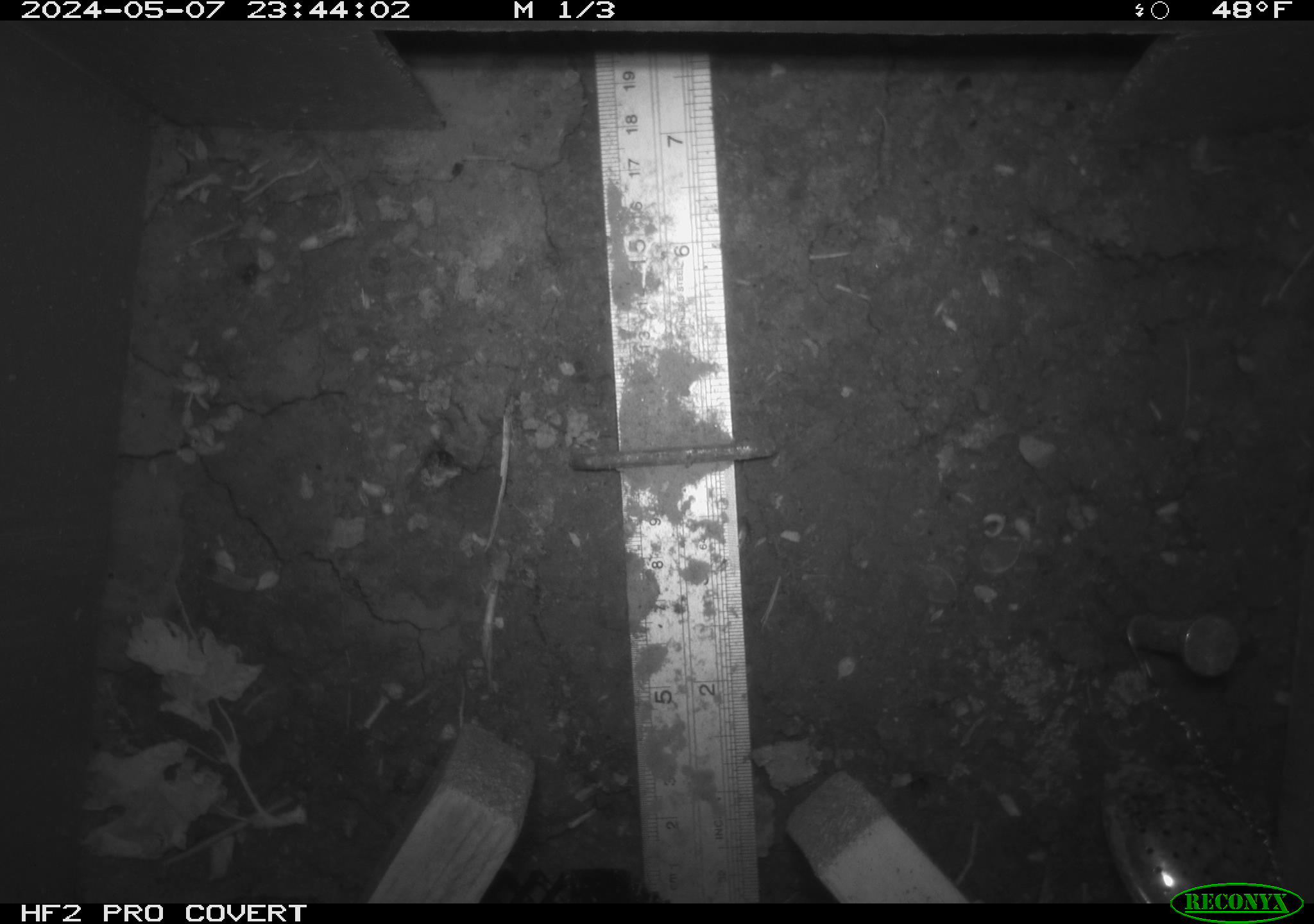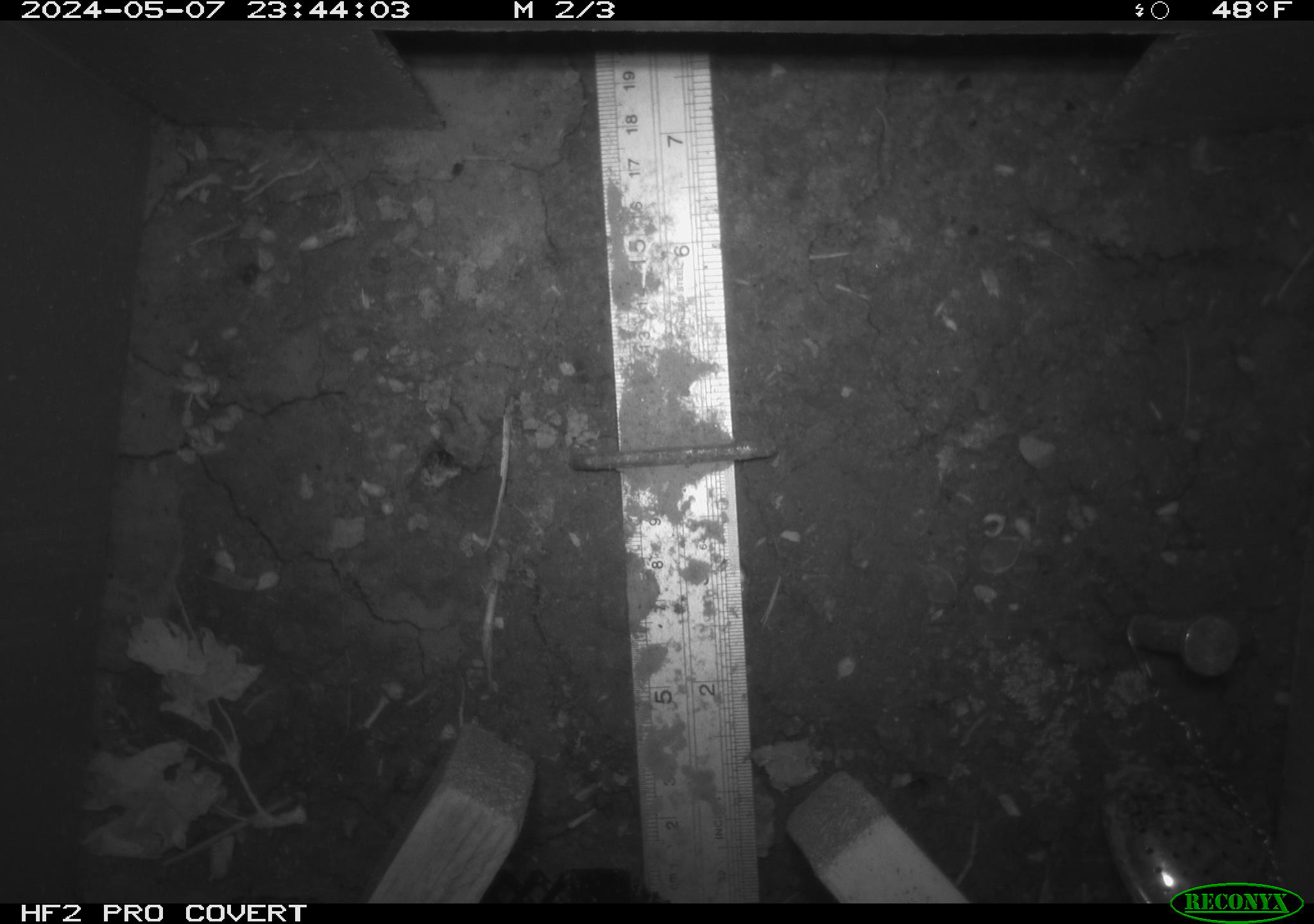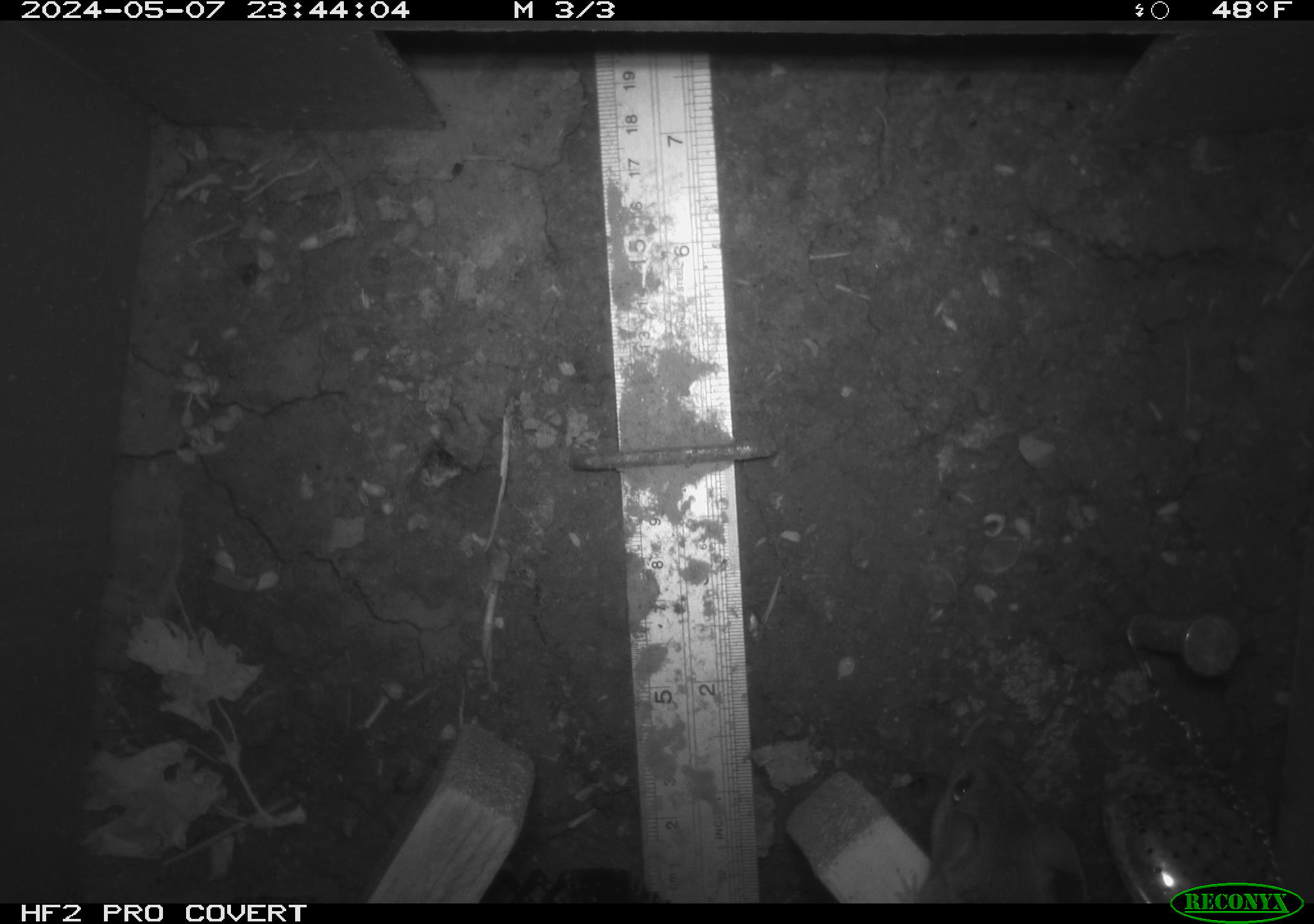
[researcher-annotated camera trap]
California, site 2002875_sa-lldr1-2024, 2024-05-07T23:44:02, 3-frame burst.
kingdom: Animalia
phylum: Chordata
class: Mammalia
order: Rodentia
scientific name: Rodentia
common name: mouse species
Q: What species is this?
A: Mouse species (Rodentia).